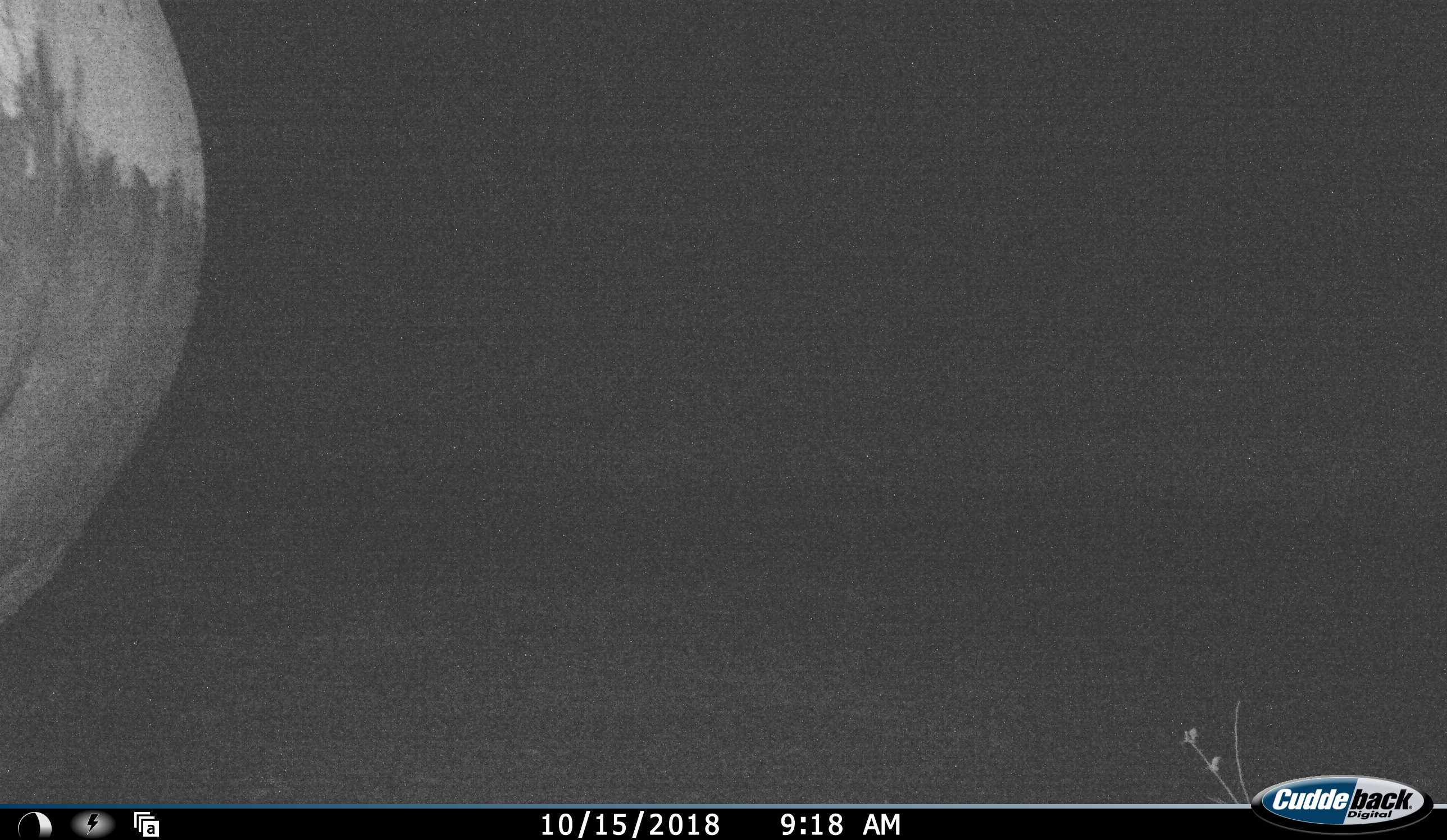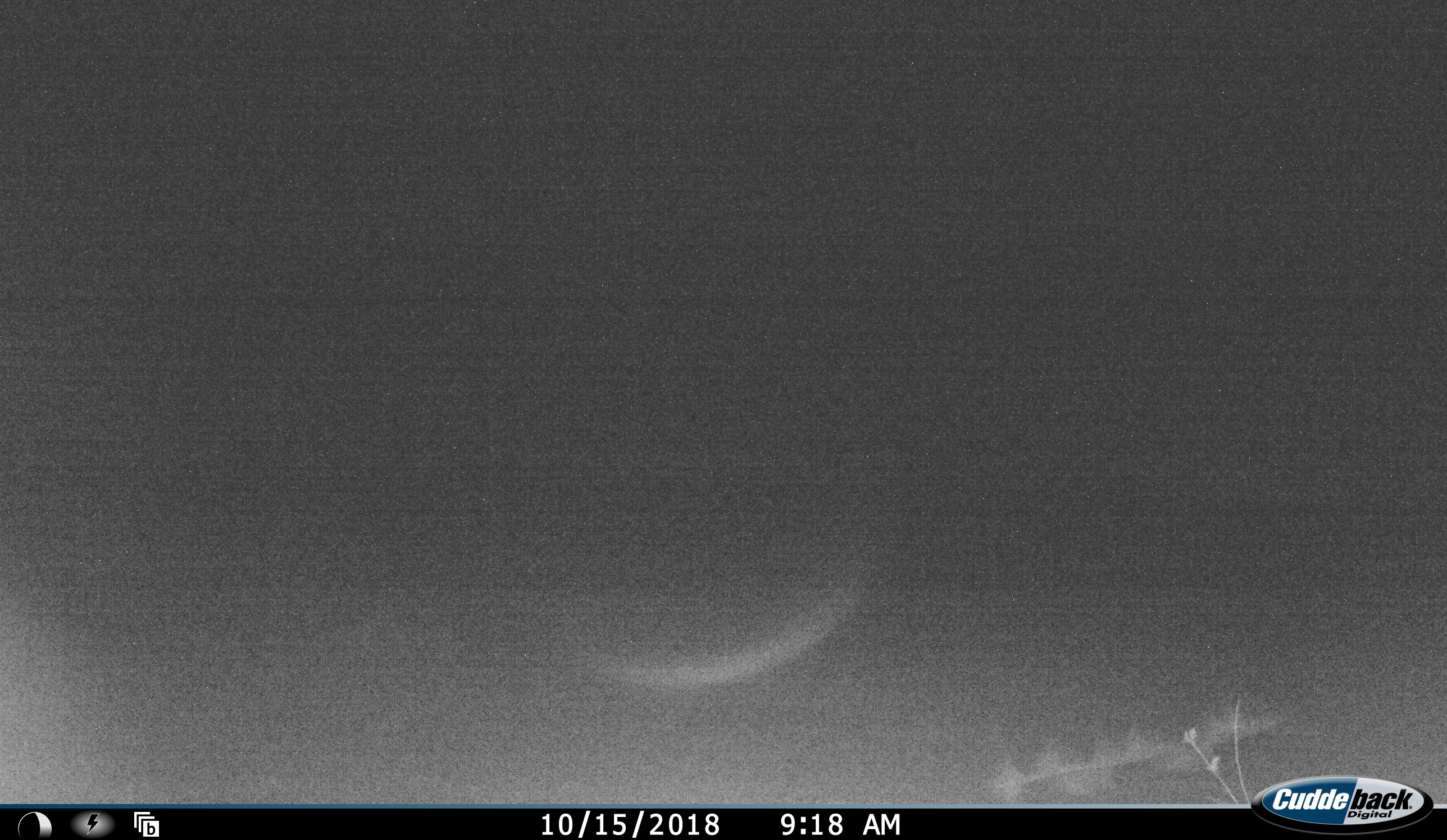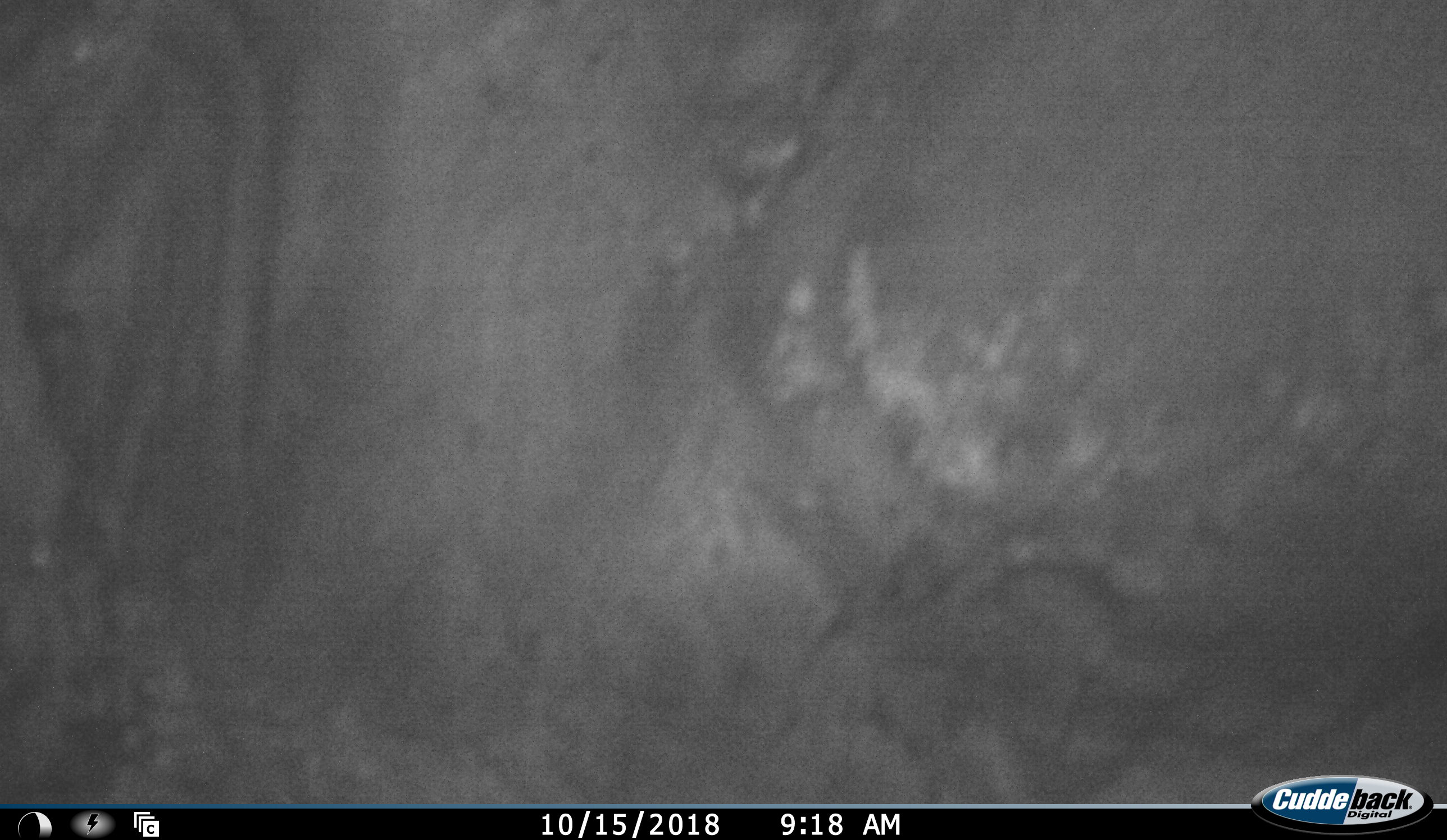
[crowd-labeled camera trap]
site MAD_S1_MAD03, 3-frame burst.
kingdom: Animalia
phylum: Chordata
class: Mammalia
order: Perissodactyla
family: Rhinocerotidae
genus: Diceros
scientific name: Diceros bicornis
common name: black rhinoceros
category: rhinocerosblack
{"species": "rhinocerosblack (black rhinoceros) (Diceros bicornis)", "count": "1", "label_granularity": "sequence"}